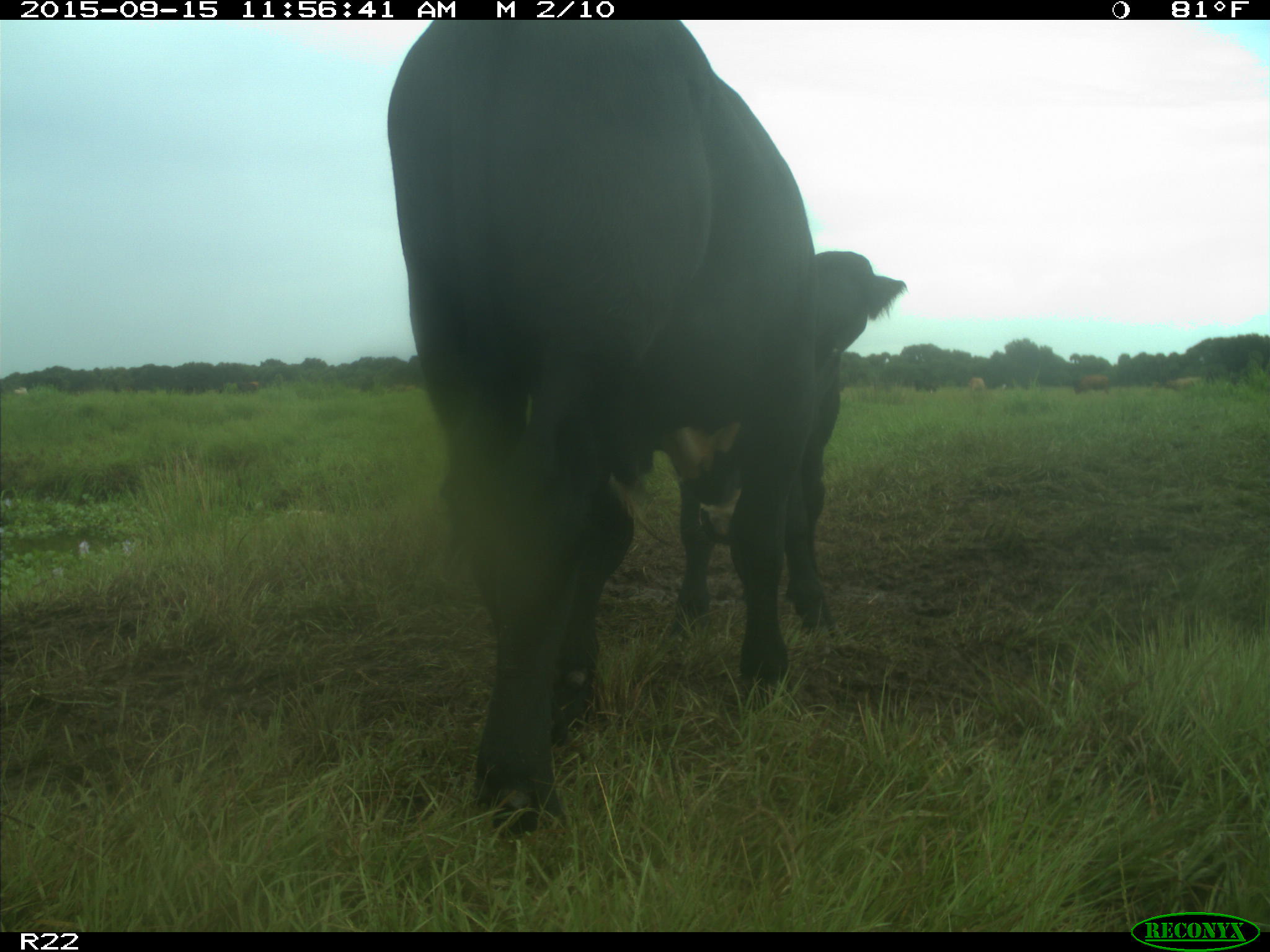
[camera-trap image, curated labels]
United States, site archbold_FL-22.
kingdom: Animalia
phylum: Chordata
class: Mammalia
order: Artiodactyla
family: Bovidae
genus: Bos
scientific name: Bos taurus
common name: domestic cow